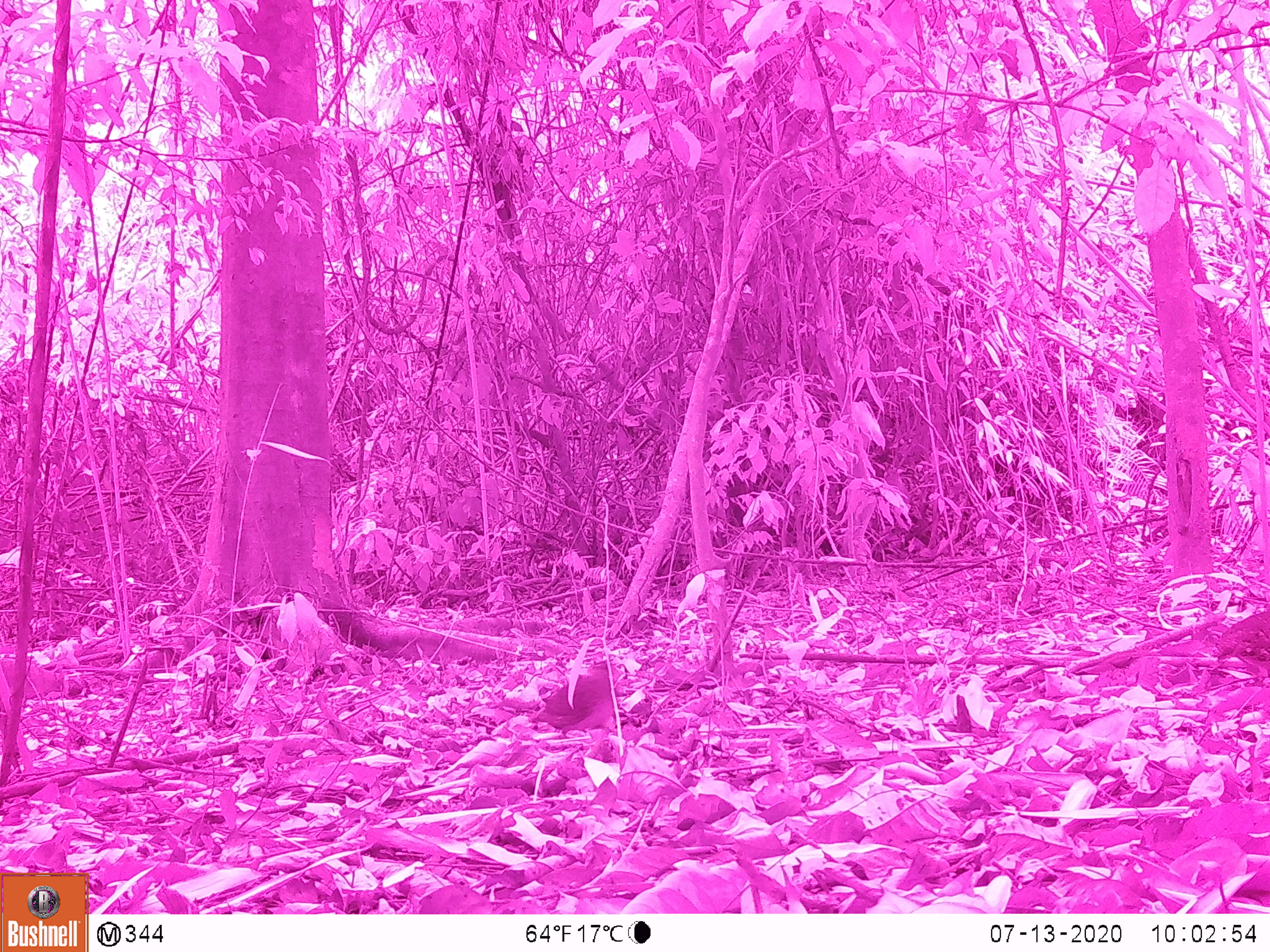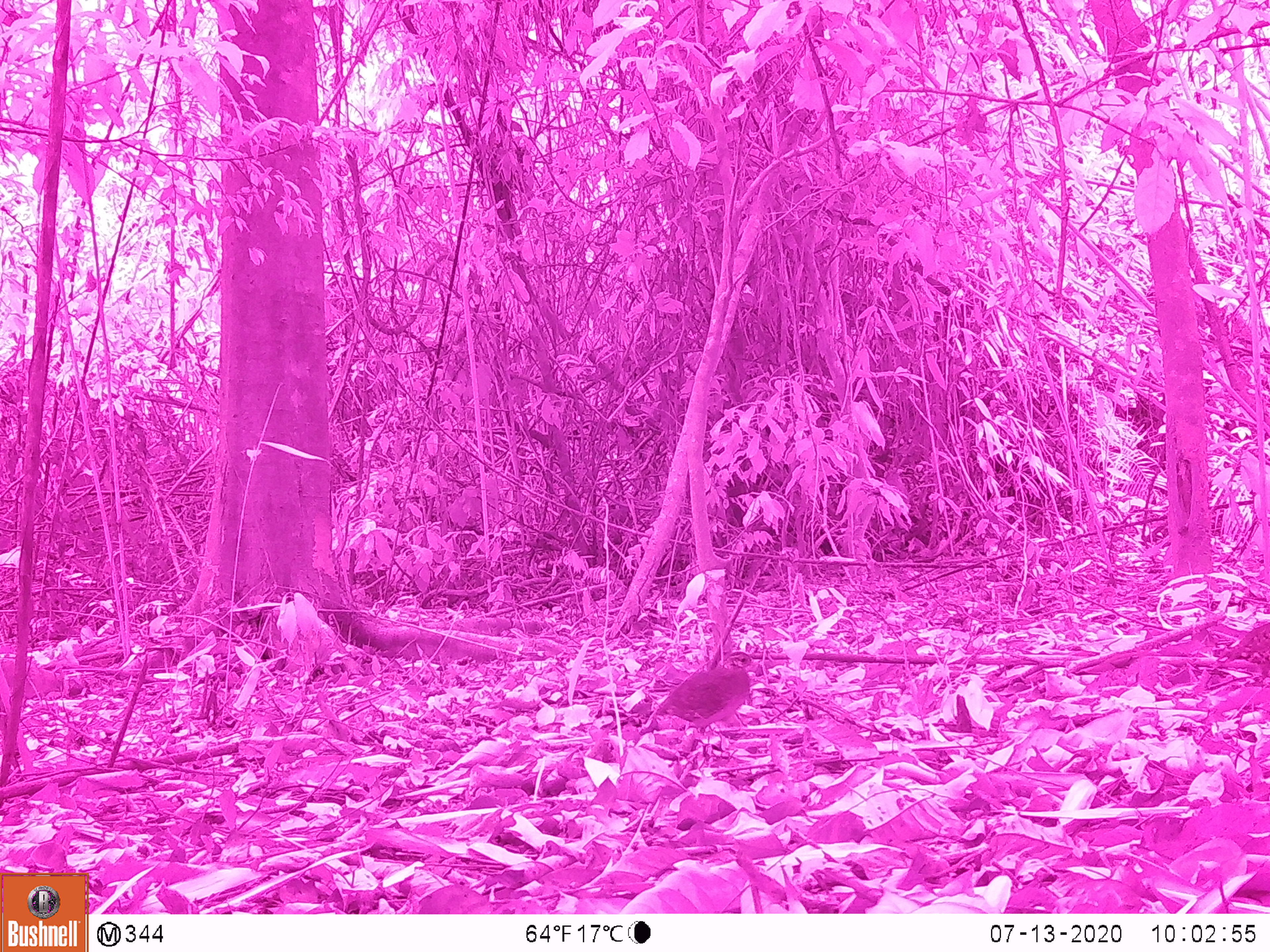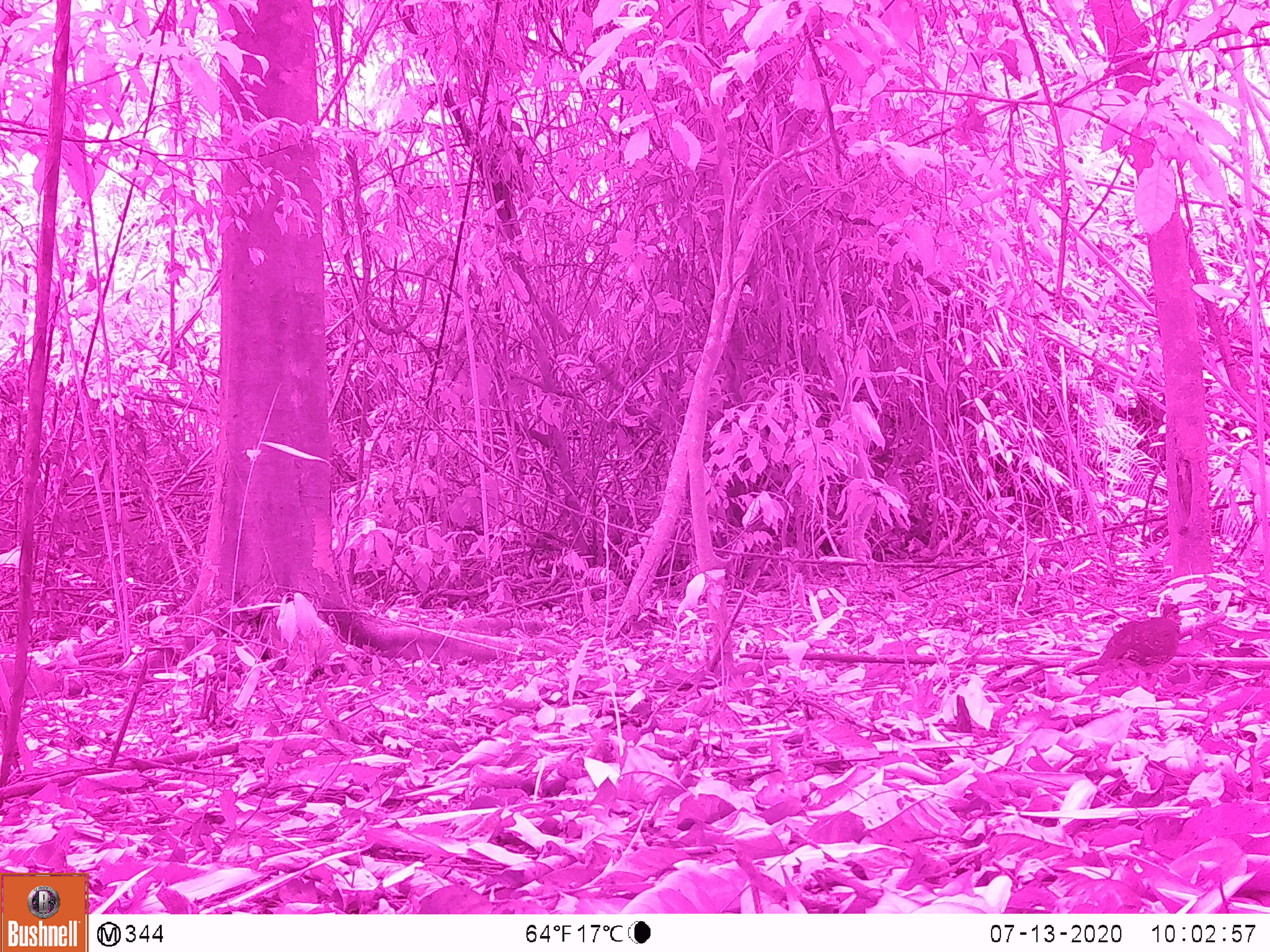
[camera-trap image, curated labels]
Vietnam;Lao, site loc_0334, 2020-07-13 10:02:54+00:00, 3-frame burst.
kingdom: Animalia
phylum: Chordata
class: Aves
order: Galliformes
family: Phasianidae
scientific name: Phasianidae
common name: partridge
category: unidentified partridge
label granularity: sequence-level